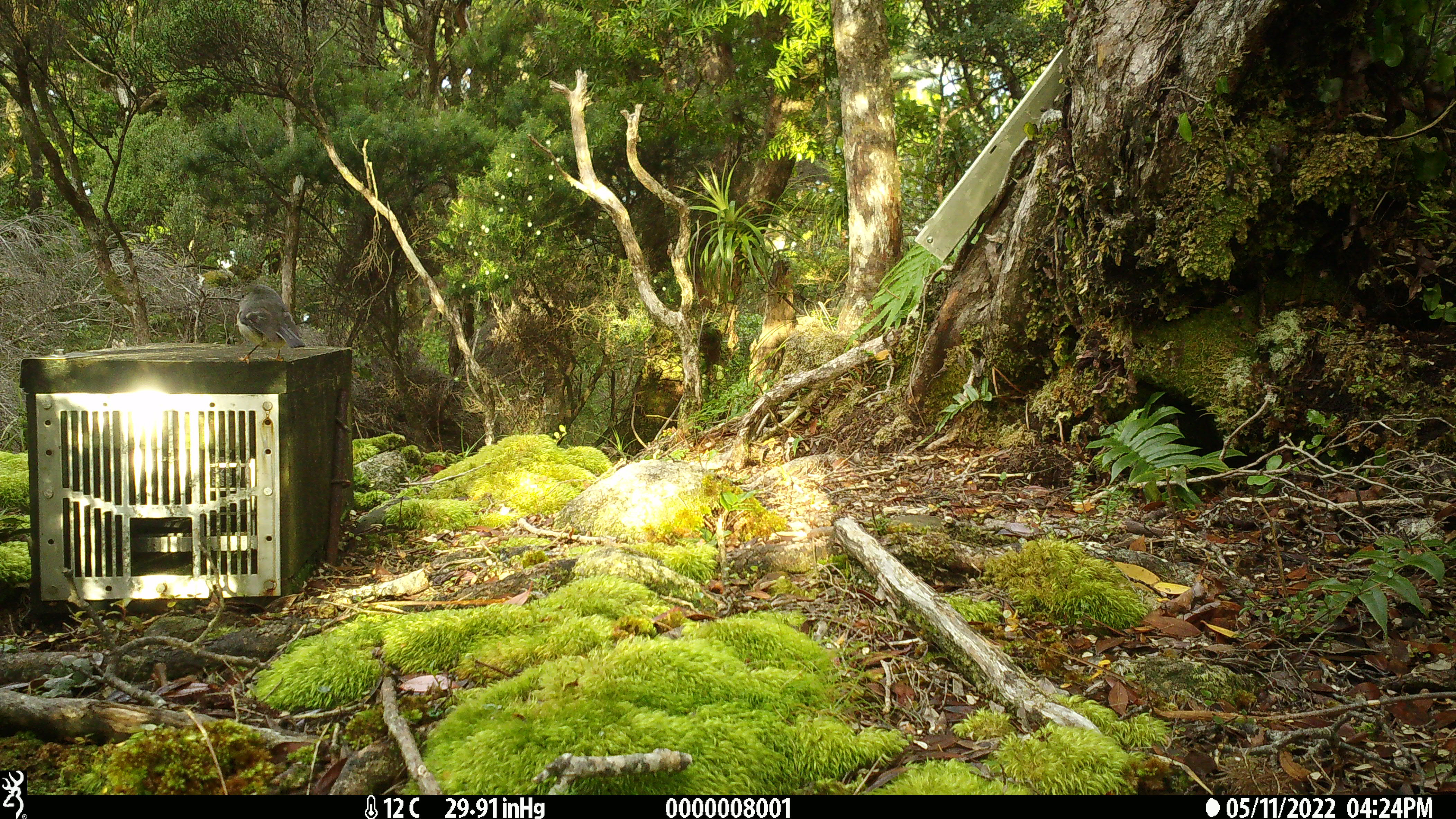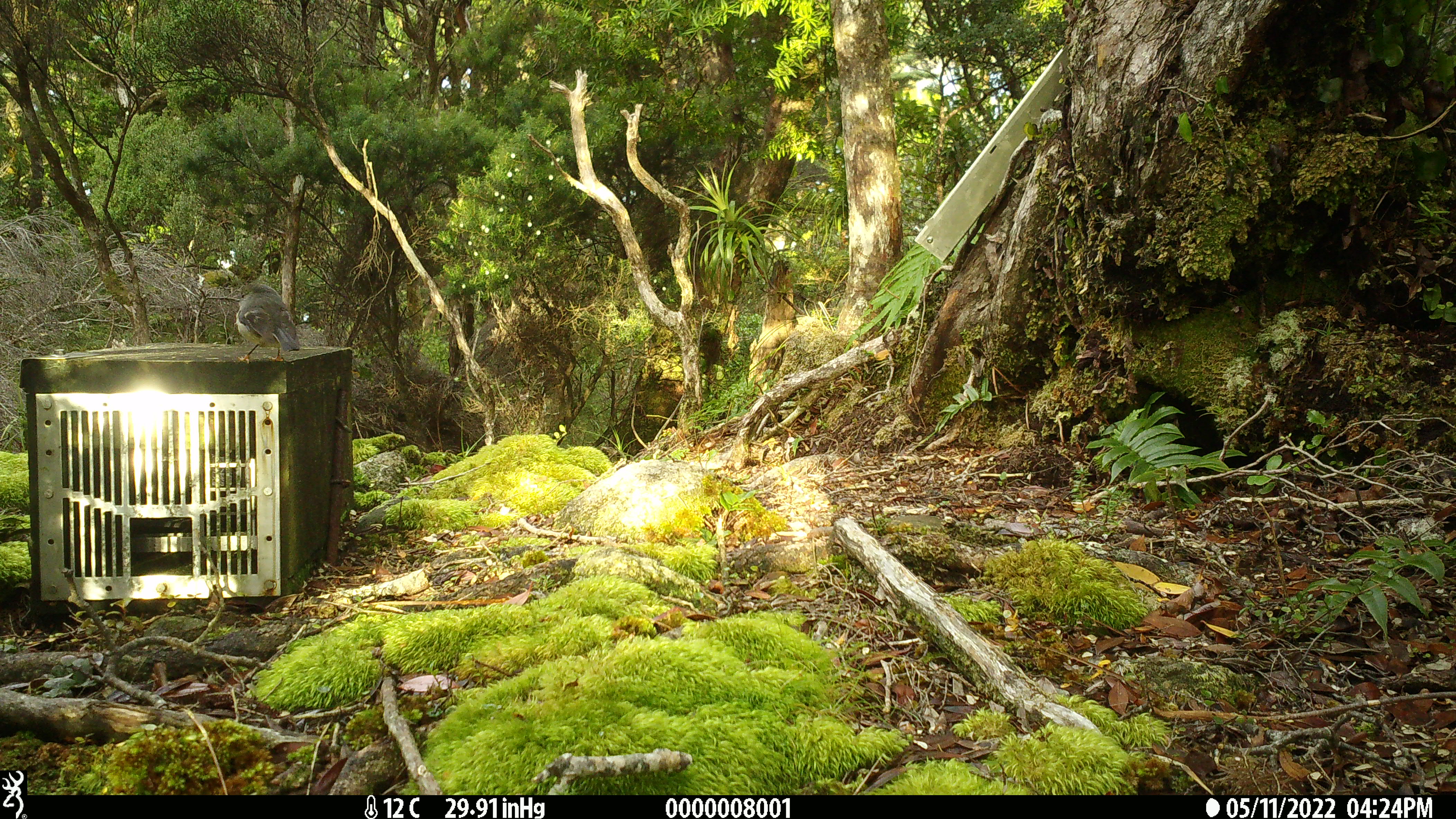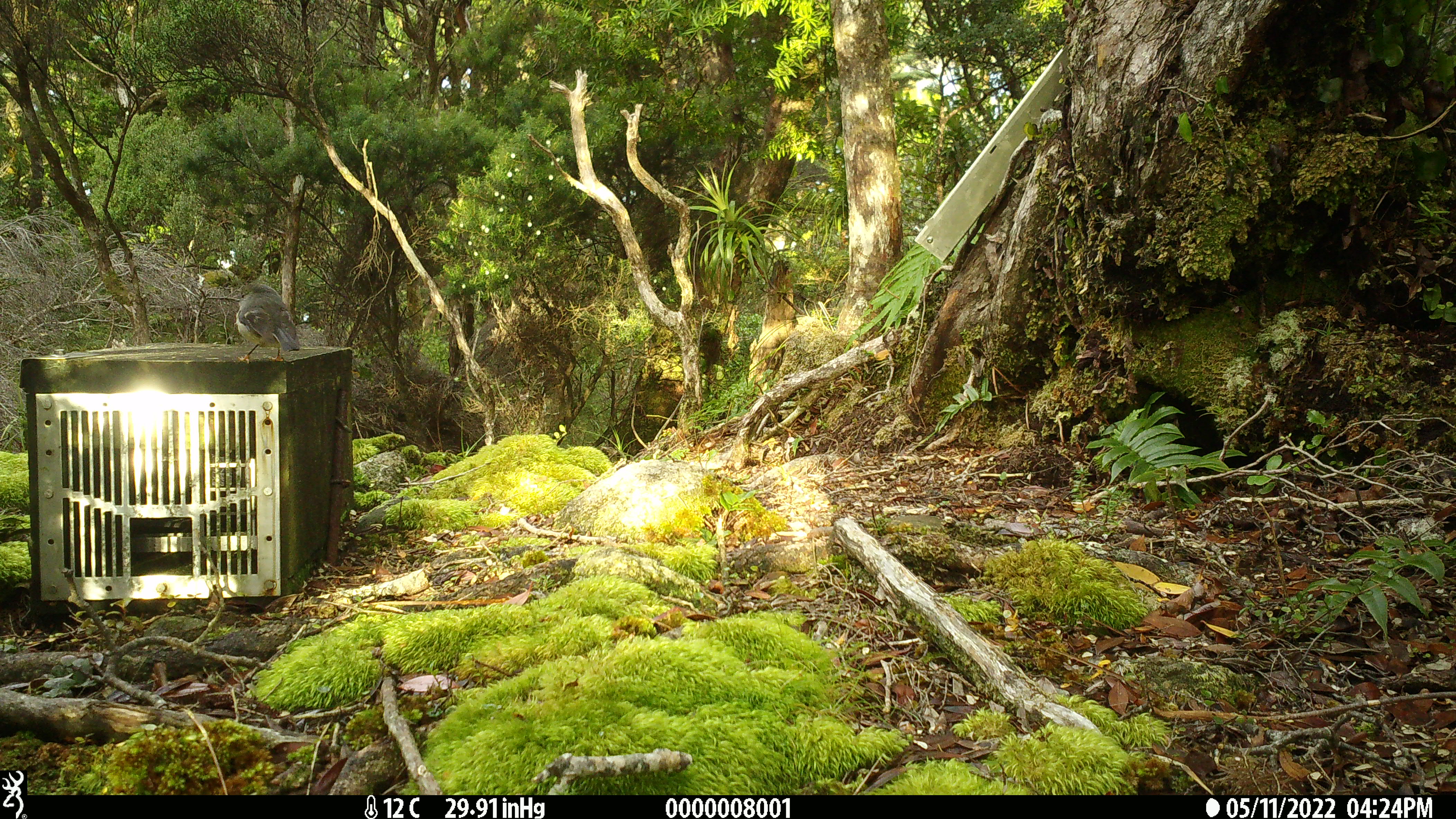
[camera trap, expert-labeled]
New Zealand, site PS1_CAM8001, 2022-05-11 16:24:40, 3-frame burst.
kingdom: Animalia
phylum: Chordata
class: Aves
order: Passeriformes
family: Petroicidae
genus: Petroica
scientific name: Petroica macrocephala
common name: tomtit